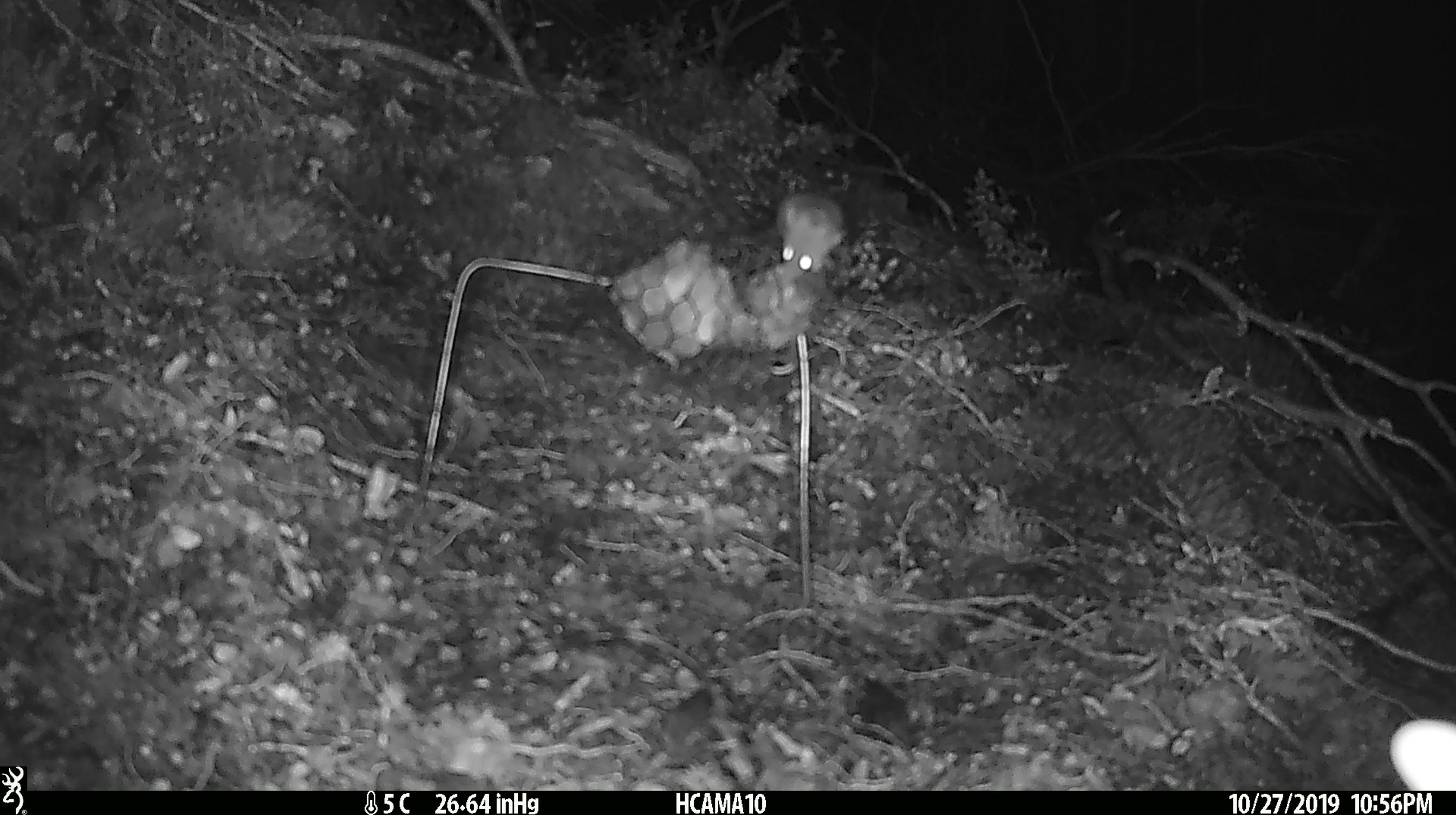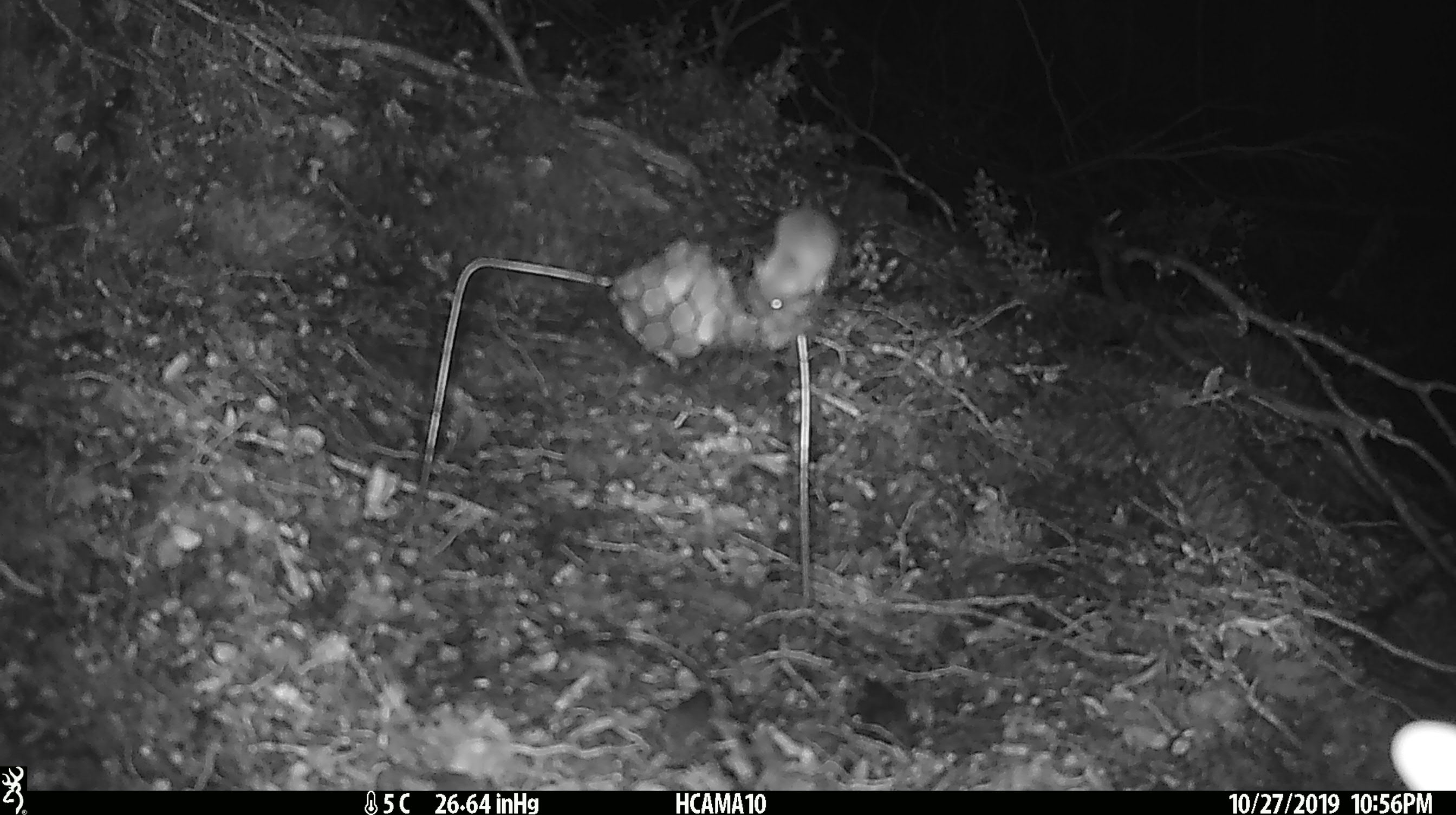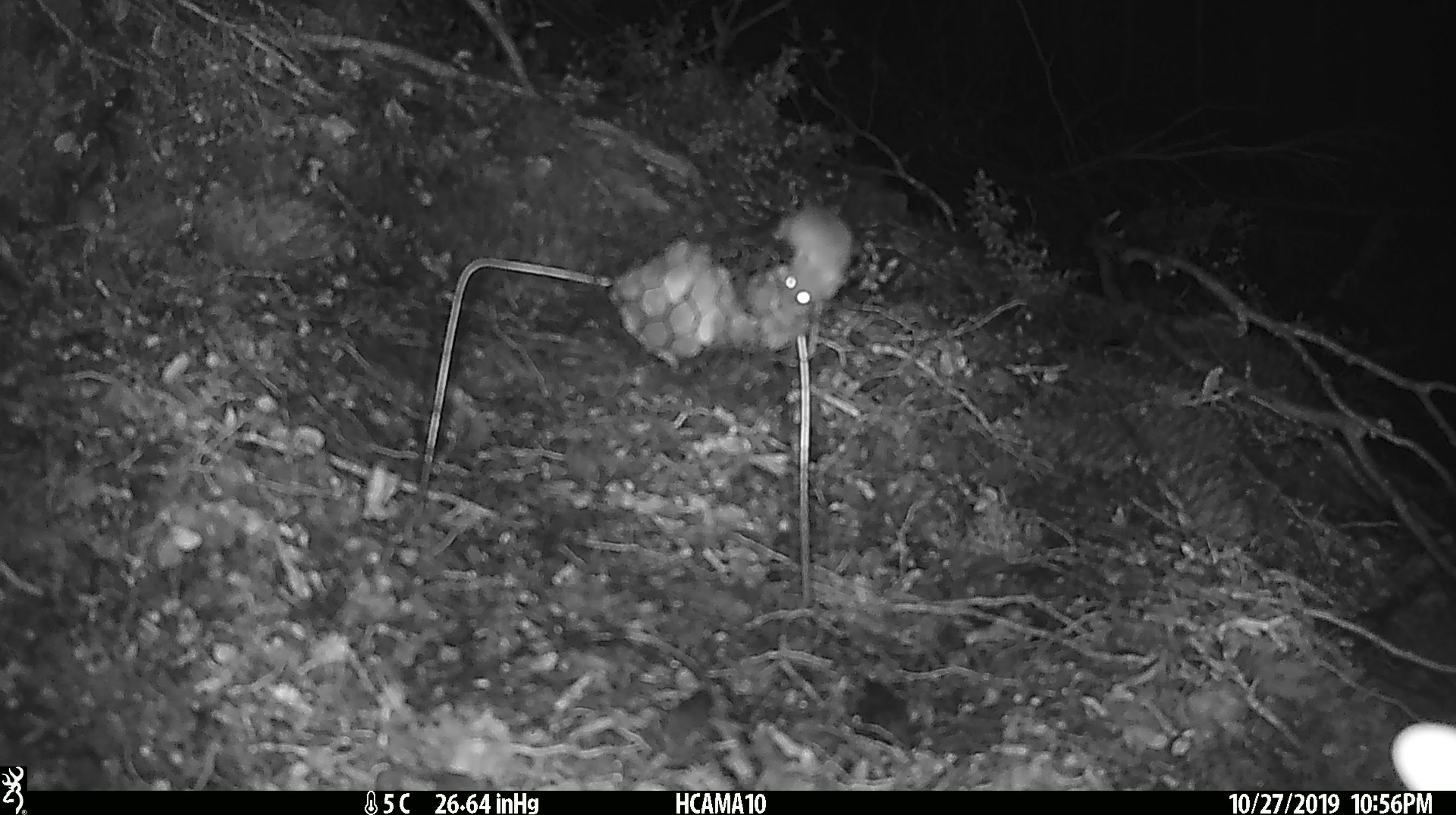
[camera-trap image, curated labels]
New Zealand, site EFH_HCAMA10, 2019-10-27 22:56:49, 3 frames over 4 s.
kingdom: Animalia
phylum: Chordata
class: Mammalia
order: Rodentia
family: Muridae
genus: Mus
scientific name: Mus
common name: mouse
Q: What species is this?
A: Mouse (Mus).